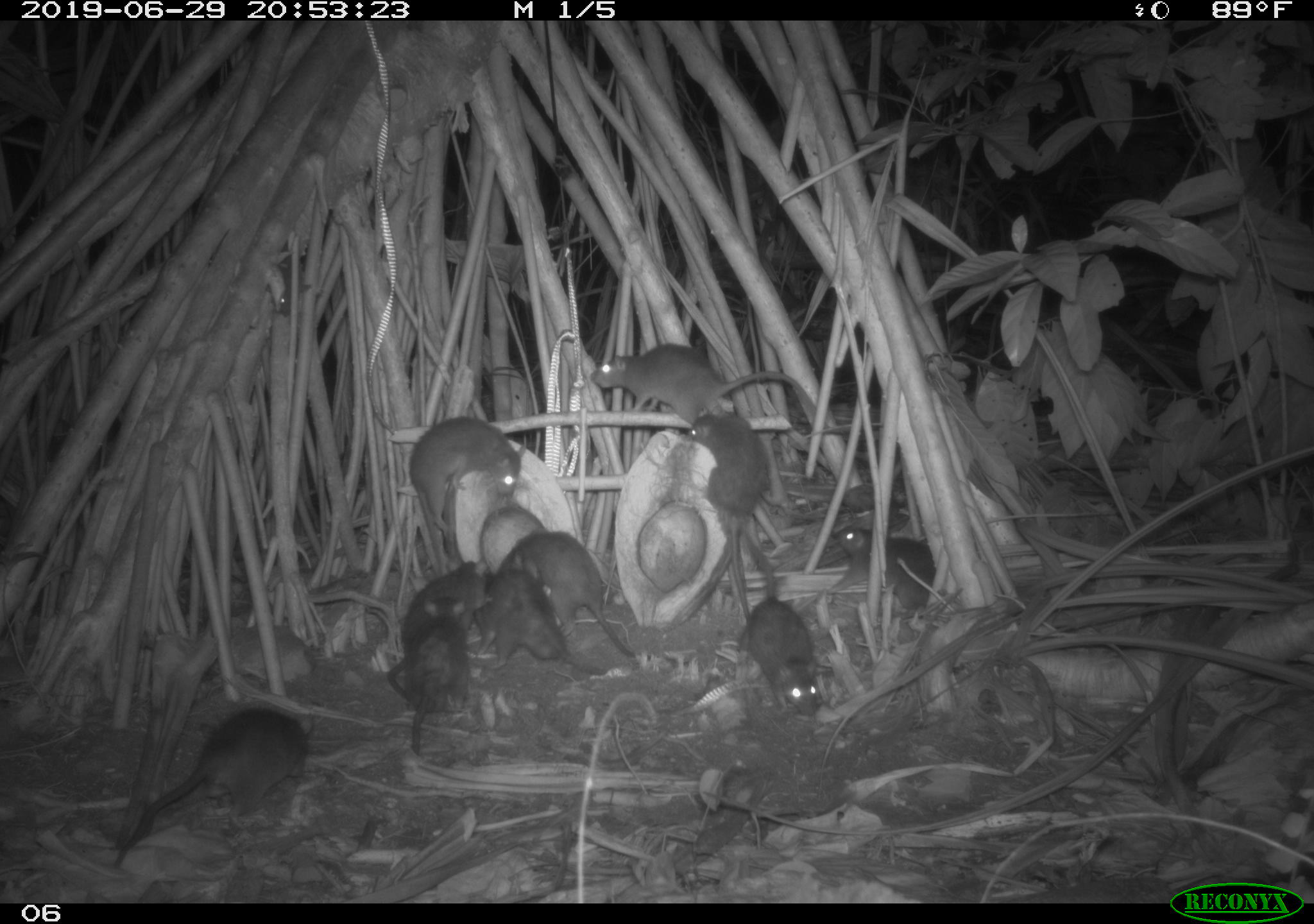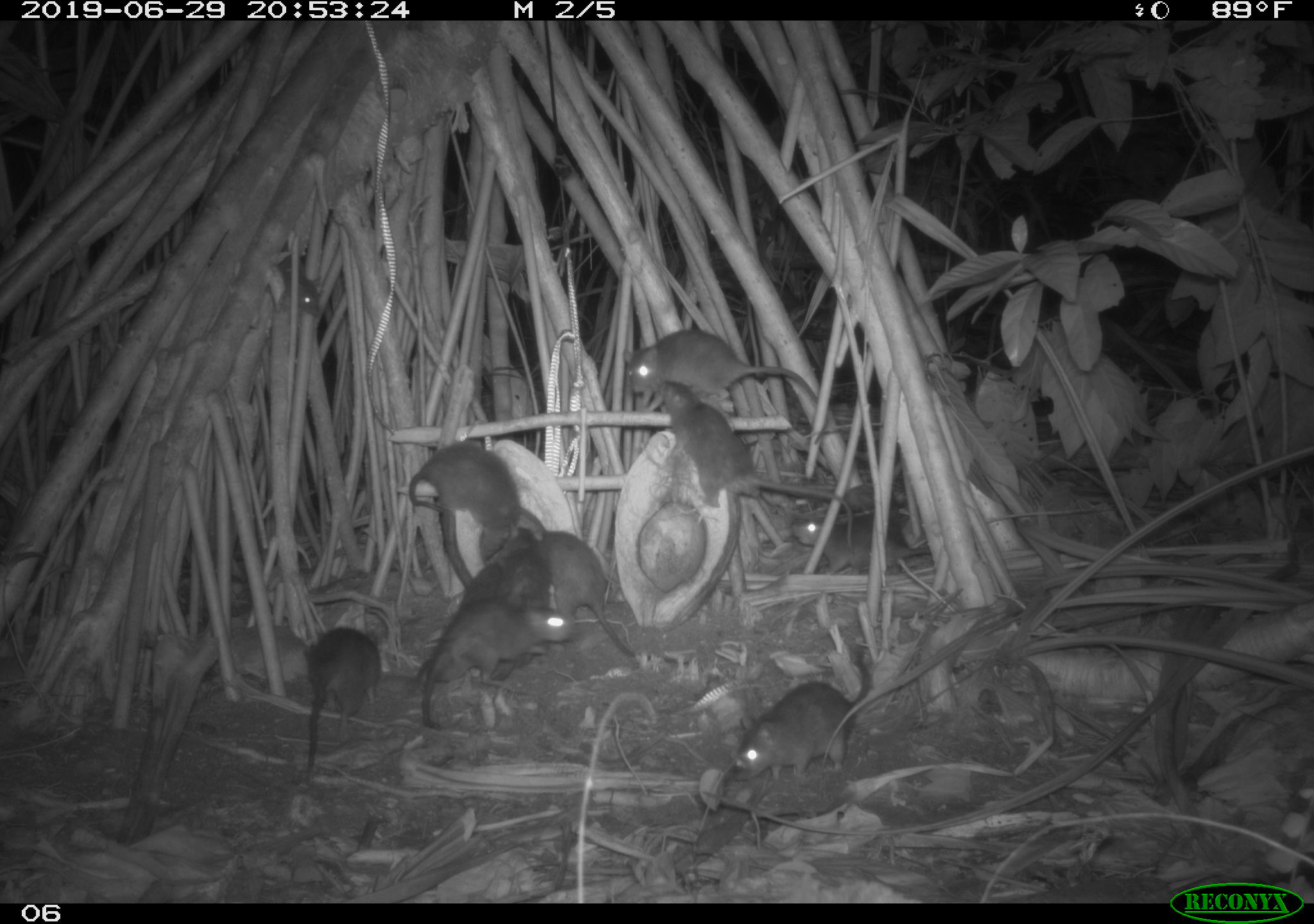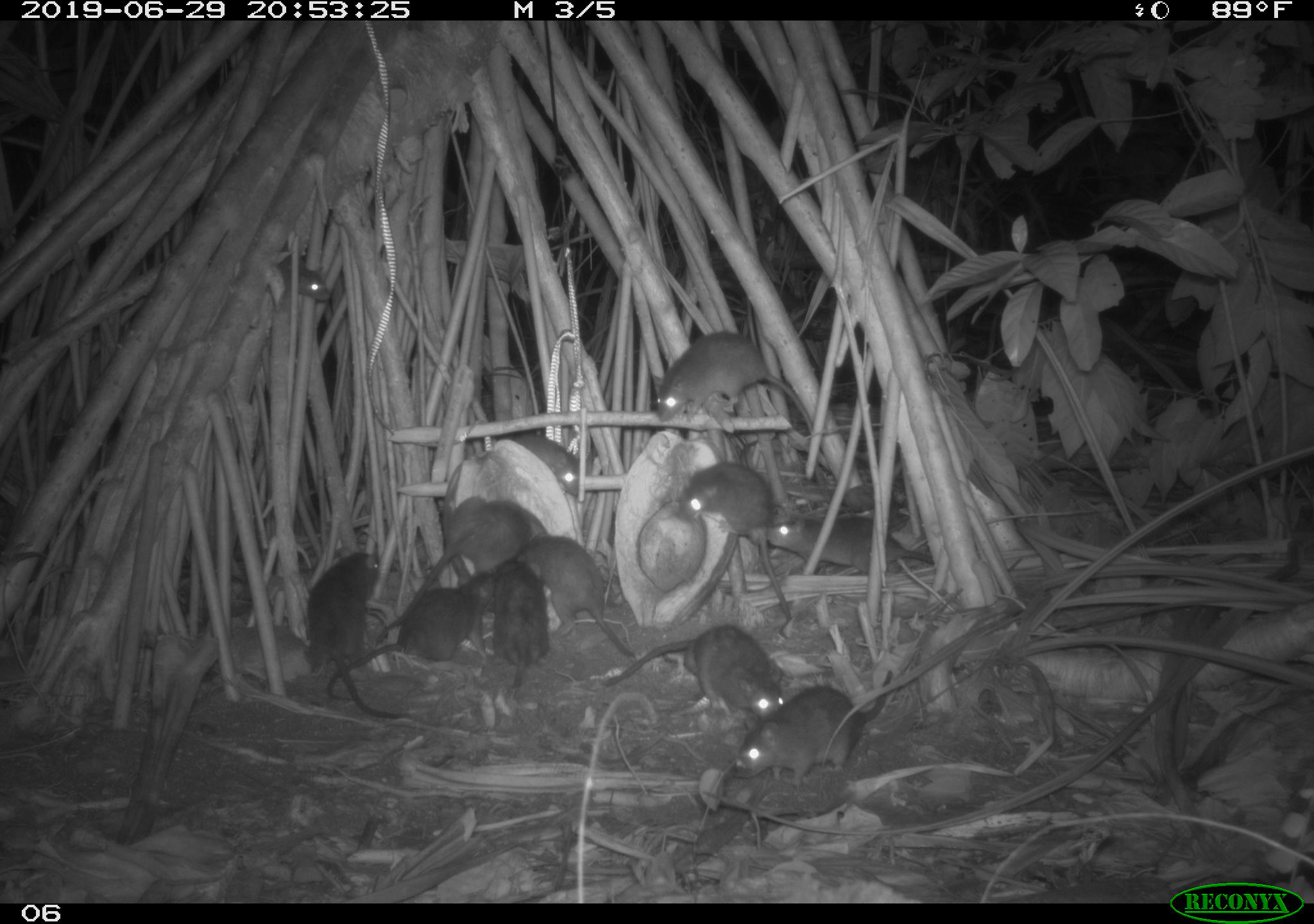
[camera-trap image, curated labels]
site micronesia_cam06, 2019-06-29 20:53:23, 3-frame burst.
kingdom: Animalia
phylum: Chordata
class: Mammalia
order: Rodentia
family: Muridae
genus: Rattus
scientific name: Rattus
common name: rat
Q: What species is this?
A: Rat (Rattus).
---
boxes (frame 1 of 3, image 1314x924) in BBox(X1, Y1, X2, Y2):
rat: BBox(107, 702, 321, 873); BBox(584, 334, 826, 431); BBox(686, 407, 778, 638); BBox(494, 528, 638, 667); BBox(729, 529, 825, 722); BBox(407, 411, 529, 561); BBox(469, 567, 596, 685); BBox(393, 591, 476, 759); BBox(391, 550, 492, 680); BBox(822, 522, 948, 619)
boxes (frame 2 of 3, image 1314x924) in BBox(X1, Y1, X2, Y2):
rat: BBox(658, 378, 861, 550); BBox(412, 597, 580, 734); BBox(527, 527, 688, 667); BBox(726, 649, 877, 790); BBox(620, 327, 828, 429); BBox(407, 530, 524, 681); BBox(291, 622, 383, 776); BBox(407, 438, 527, 546); BBox(791, 507, 940, 585); BBox(498, 524, 550, 615); BBox(273, 250, 325, 320)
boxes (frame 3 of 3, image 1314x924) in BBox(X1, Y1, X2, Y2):
rat: BBox(367, 495, 545, 651); BBox(328, 569, 518, 705); BBox(676, 459, 803, 624); BBox(730, 667, 901, 789); BBox(643, 330, 820, 445); BBox(596, 620, 787, 725); BBox(304, 544, 411, 730); BBox(523, 531, 636, 658); BBox(761, 508, 941, 578); BBox(492, 555, 553, 687); BBox(498, 423, 588, 507); BBox(272, 254, 332, 311)